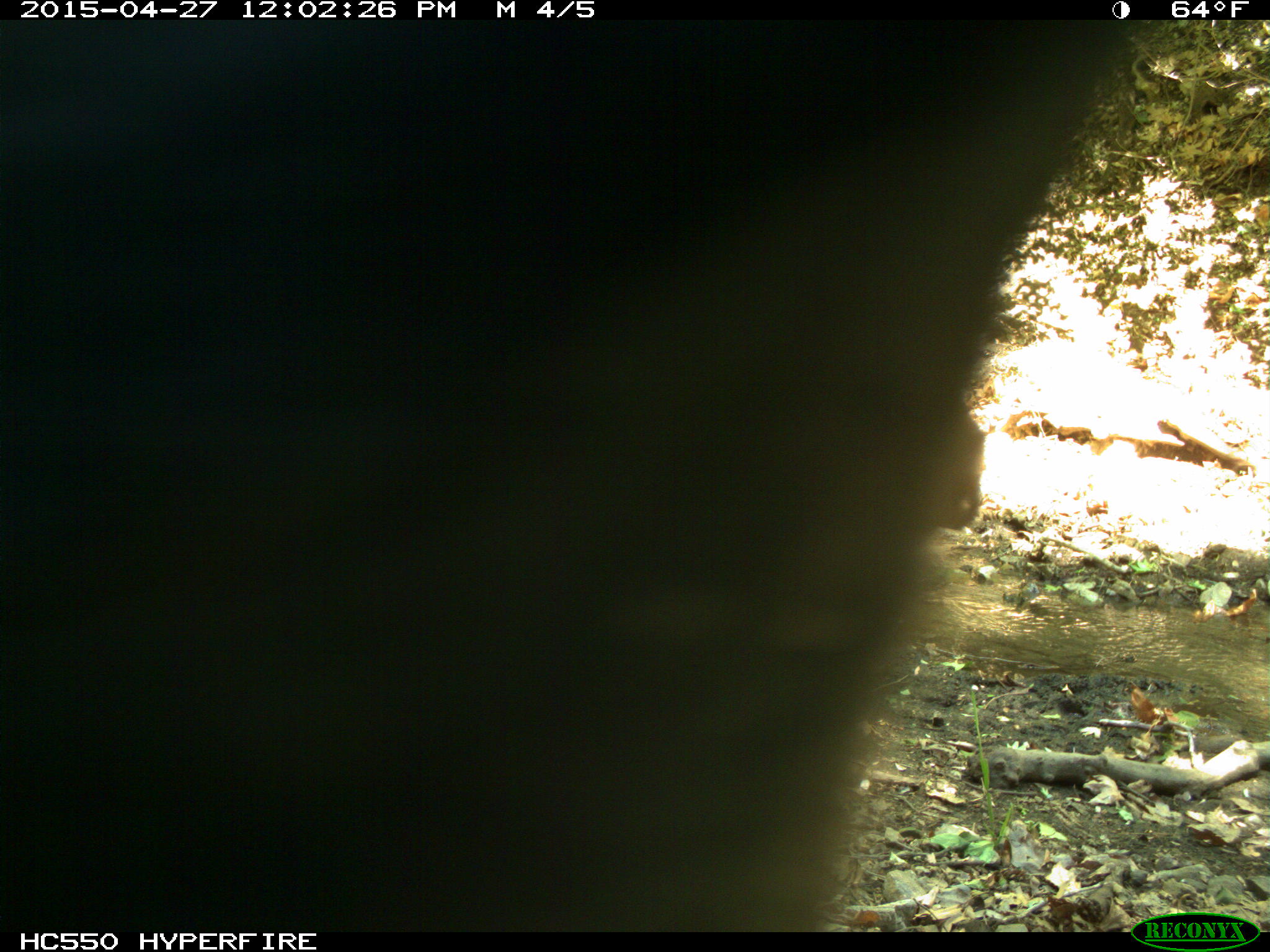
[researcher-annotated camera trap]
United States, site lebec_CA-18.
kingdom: Animalia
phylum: Chordata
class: Mammalia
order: Artiodactyla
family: Bovidae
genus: Bos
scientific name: Bos taurus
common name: domestic cow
Bos taurus (domestic cow).